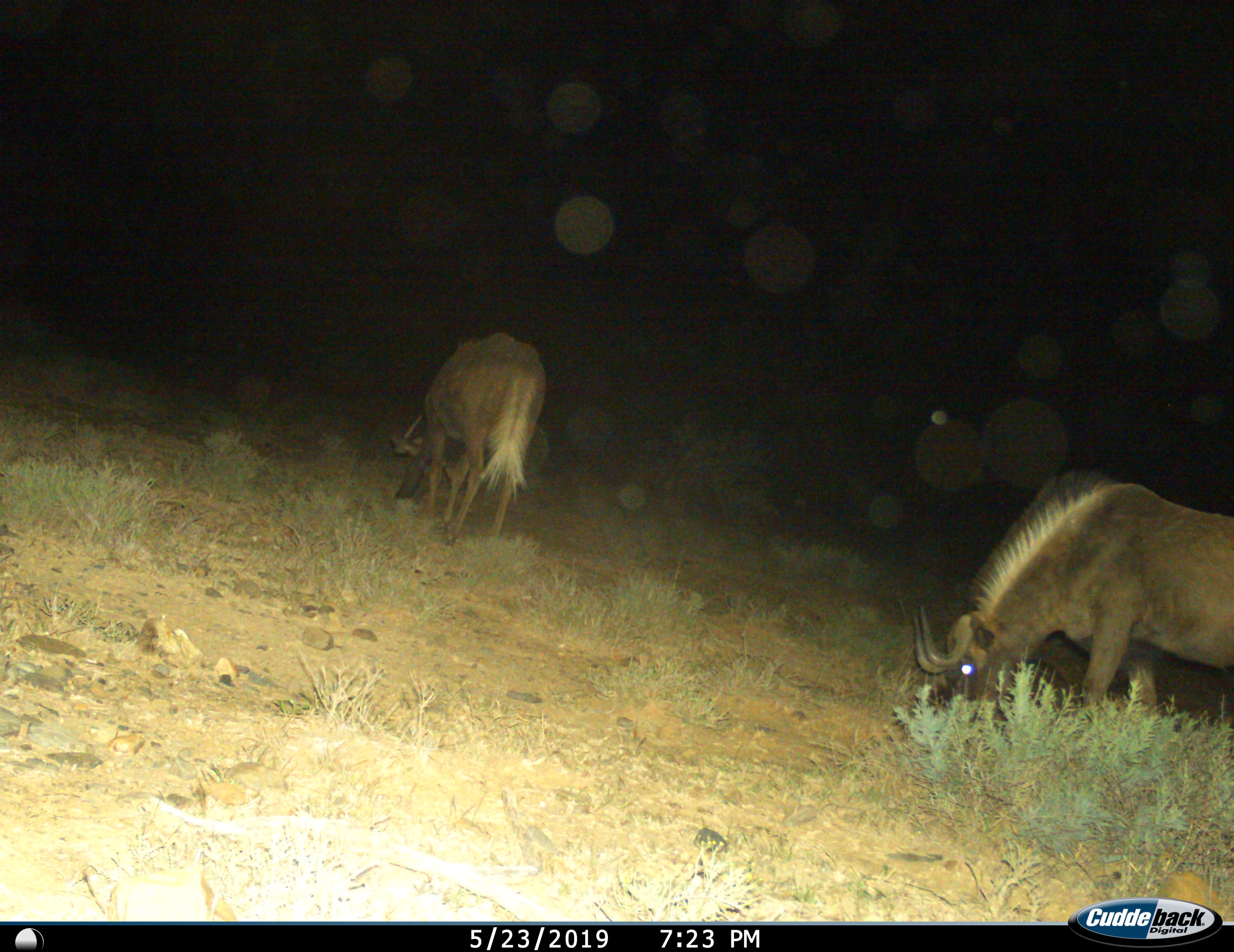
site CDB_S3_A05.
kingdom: Animalia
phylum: Chordata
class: Mammalia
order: Artiodactyla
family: Bovidae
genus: Connochaetes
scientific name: Connochaetes gnou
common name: black wildebeest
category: wildebeestblack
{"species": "wildebeestblack (black wildebeest) (Connochaetes gnou)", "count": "2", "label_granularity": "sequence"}